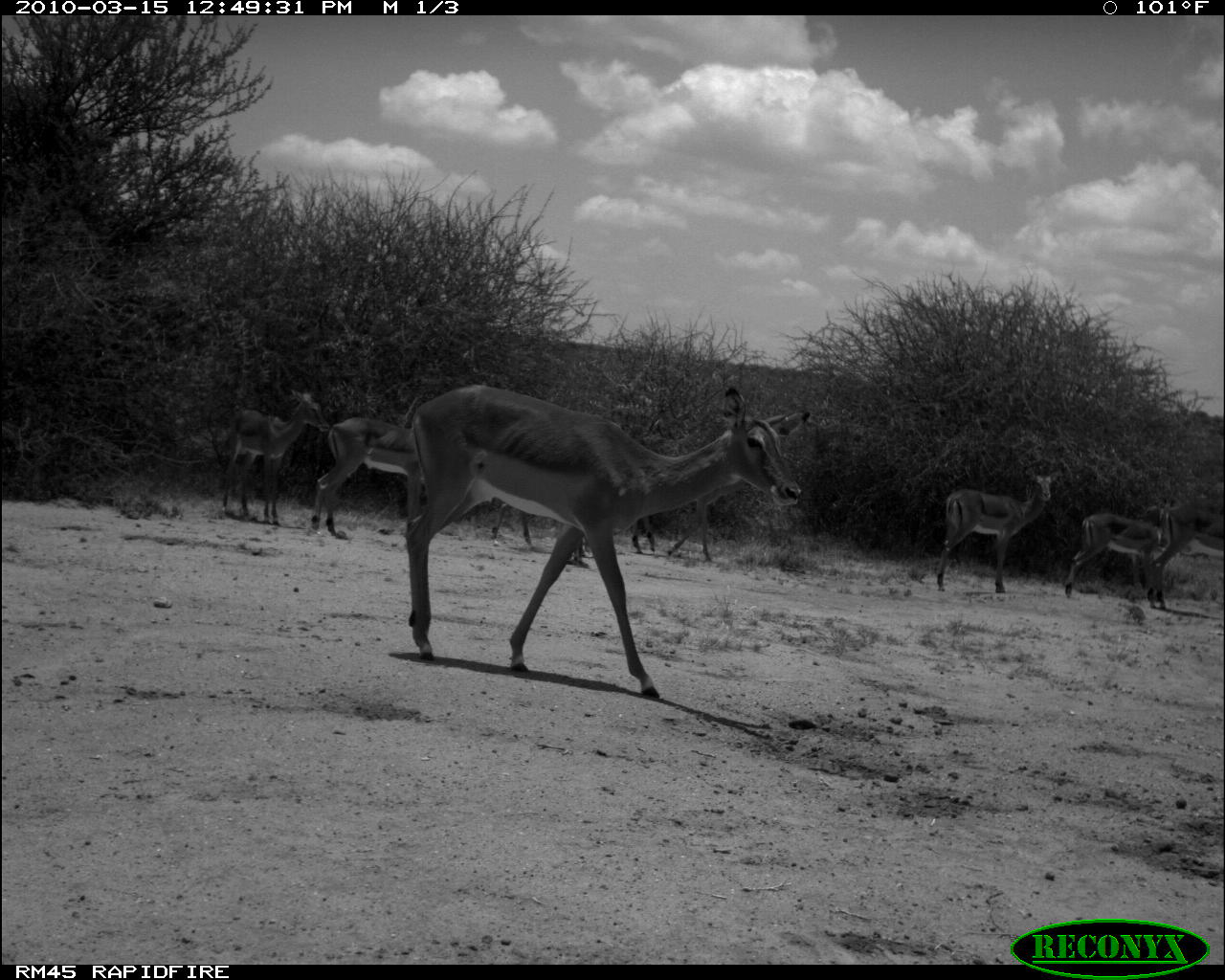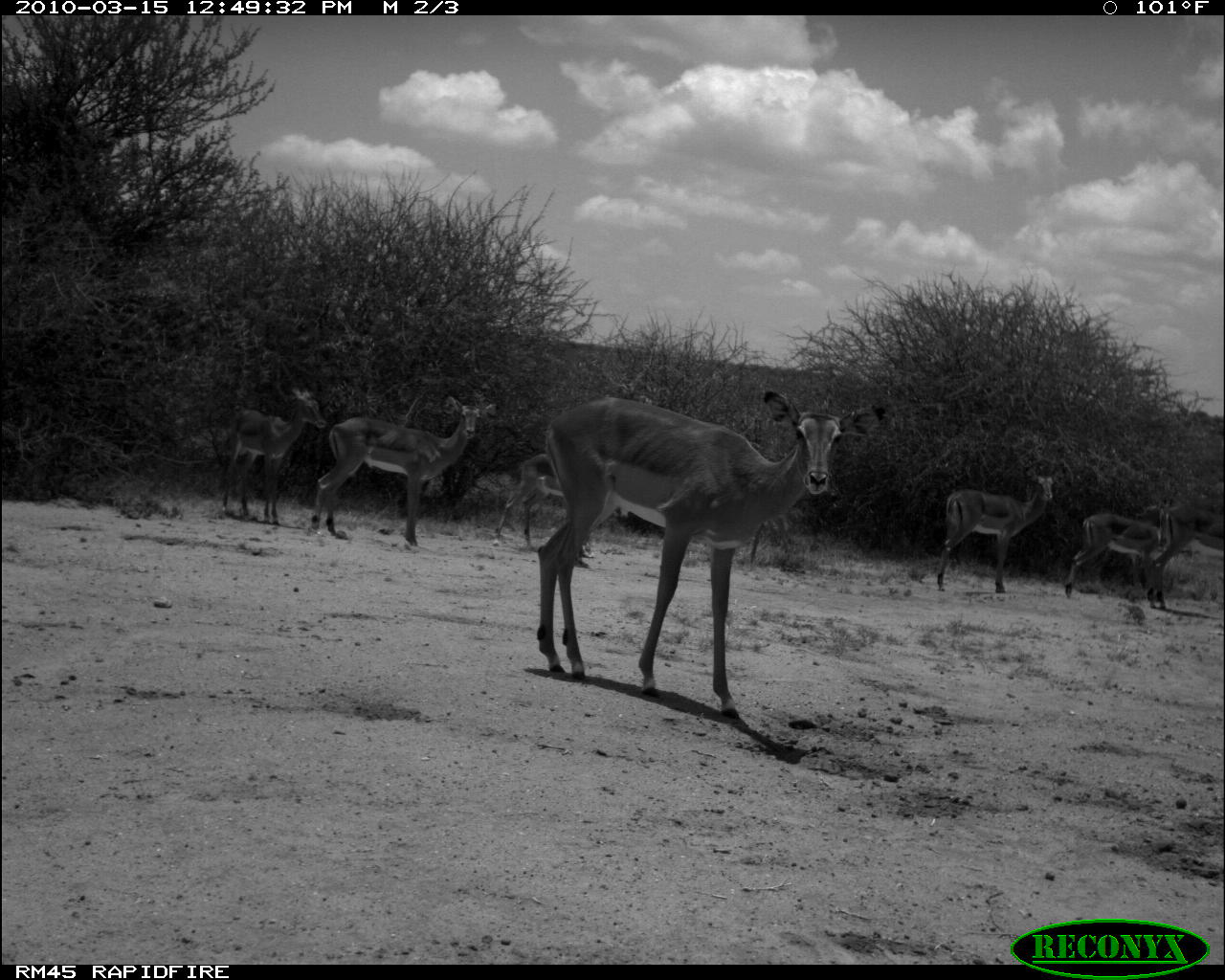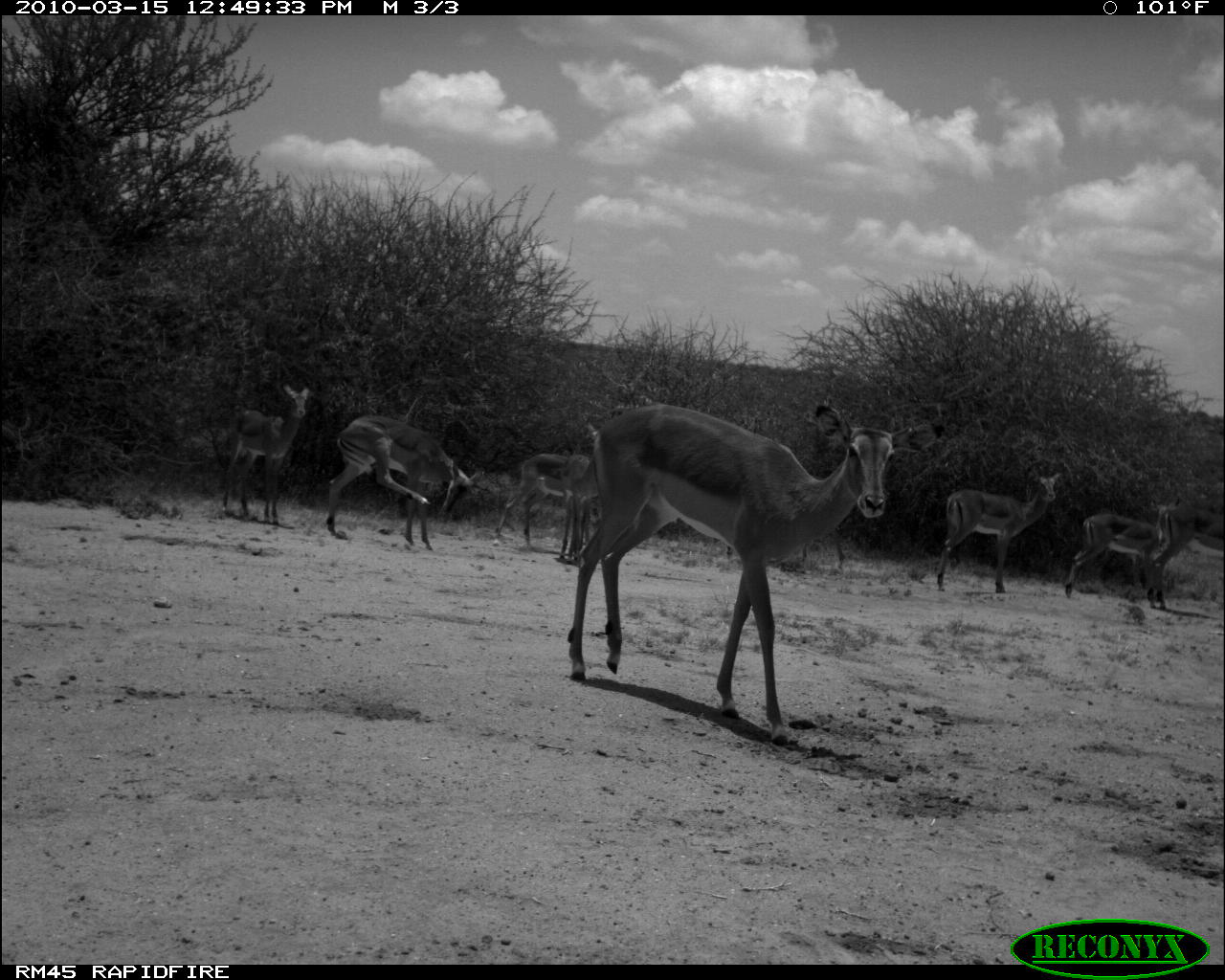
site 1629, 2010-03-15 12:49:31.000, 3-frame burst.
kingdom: Animalia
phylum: Chordata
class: Mammalia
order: Artiodactyla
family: Bovidae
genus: Aepyceros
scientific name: Aepyceros melampus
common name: impala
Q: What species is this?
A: Aepyceros melampus (impala).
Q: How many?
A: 7.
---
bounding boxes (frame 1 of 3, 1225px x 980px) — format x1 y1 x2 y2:
aepyceros melampus: 404 383 813 704; 1062 490 1198 611; 934 467 1059 593; 220 390 330 526; 309 415 423 541; 630 480 744 565; 490 502 584 566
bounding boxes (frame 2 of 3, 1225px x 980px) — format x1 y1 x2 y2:
aepyceros melampus: 536 385 886 719; 311 393 497 551; 936 466 1060 594; 218 386 326 525; 490 452 628 558; 1064 490 1184 611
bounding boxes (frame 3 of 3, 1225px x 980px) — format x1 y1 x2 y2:
aepyceros melampus: 567 400 910 745; 325 414 485 554; 1064 496 1199 613; 935 470 1062 594; 221 382 308 526; 492 451 598 567